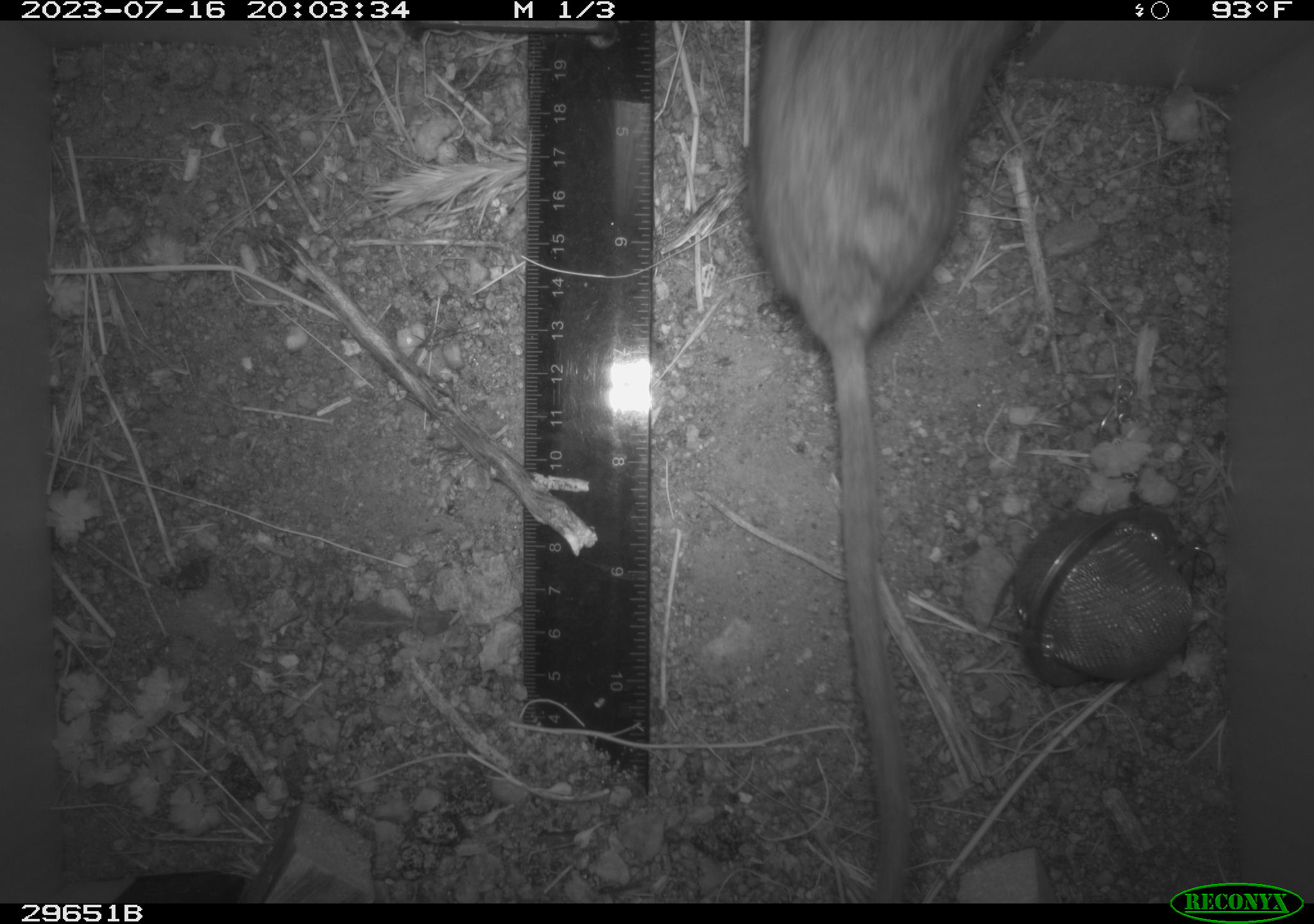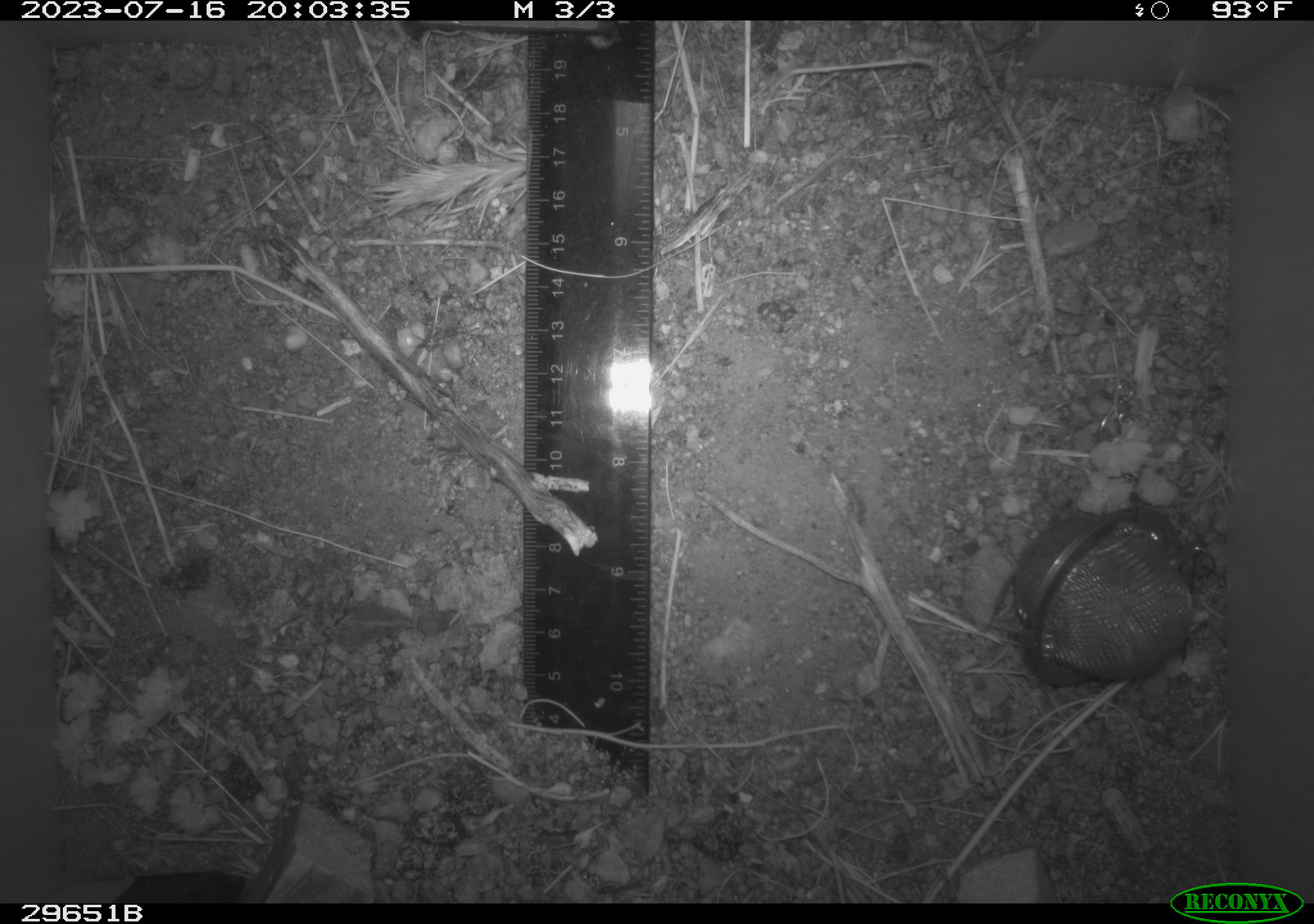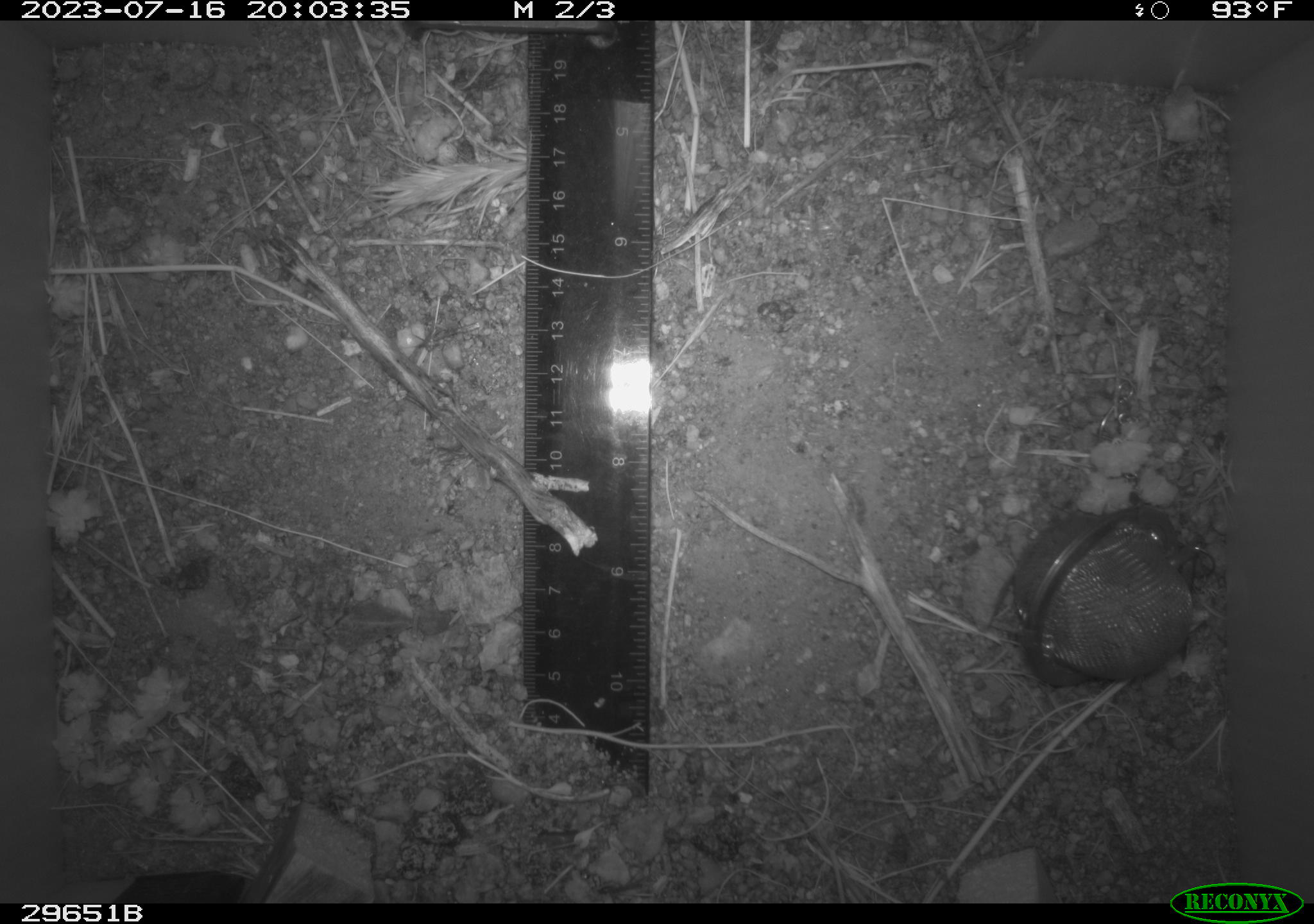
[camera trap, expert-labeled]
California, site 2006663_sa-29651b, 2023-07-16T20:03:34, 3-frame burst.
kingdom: Animalia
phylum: Chordata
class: Mammalia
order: Rodentia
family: Cricetidae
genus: Neotoma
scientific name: Neotoma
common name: pack rat or woodrat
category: neotoma species